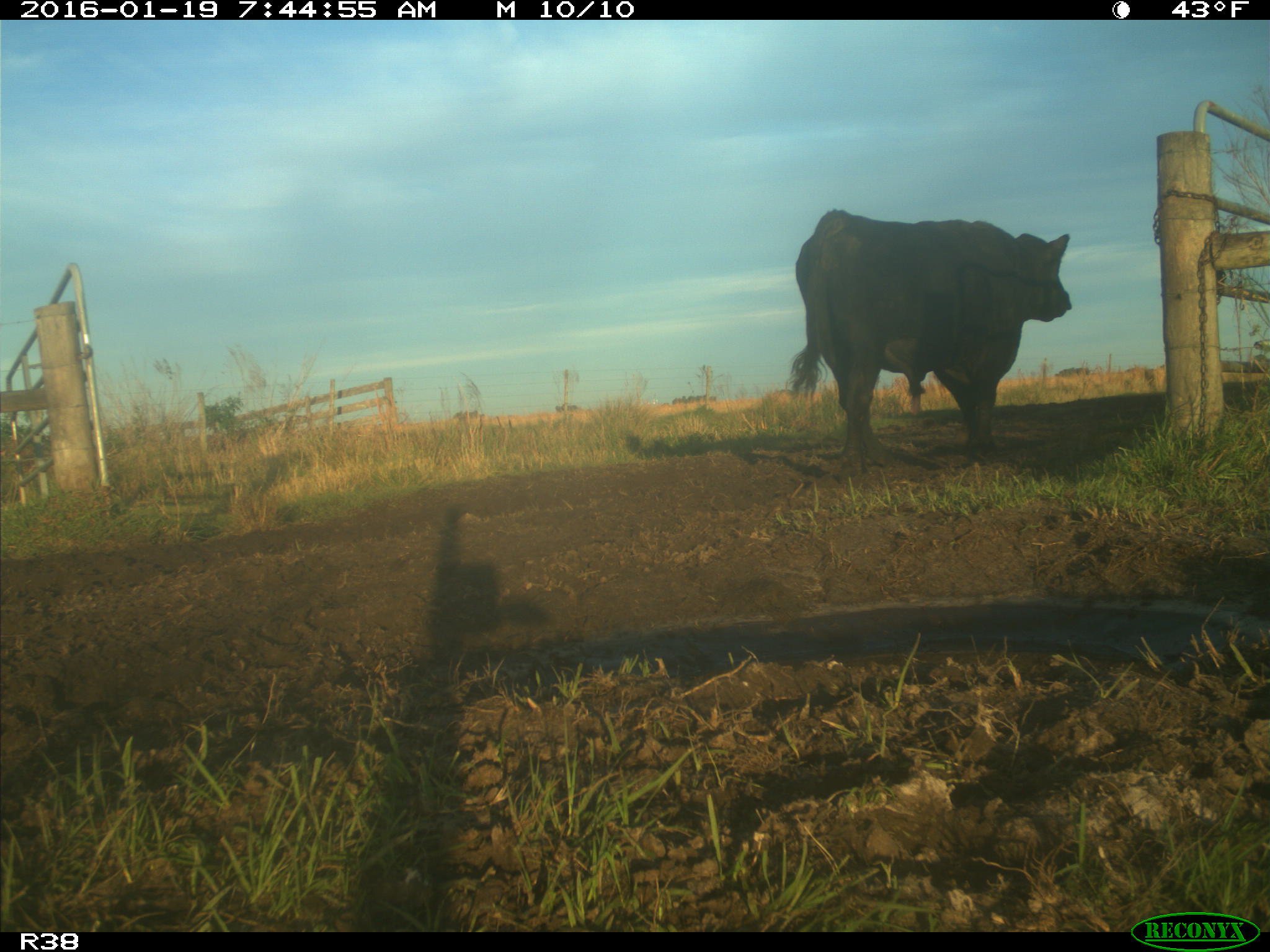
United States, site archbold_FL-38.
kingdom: Animalia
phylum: Chordata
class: Mammalia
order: Artiodactyla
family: Bovidae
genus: Bos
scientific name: Bos taurus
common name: domestic cow